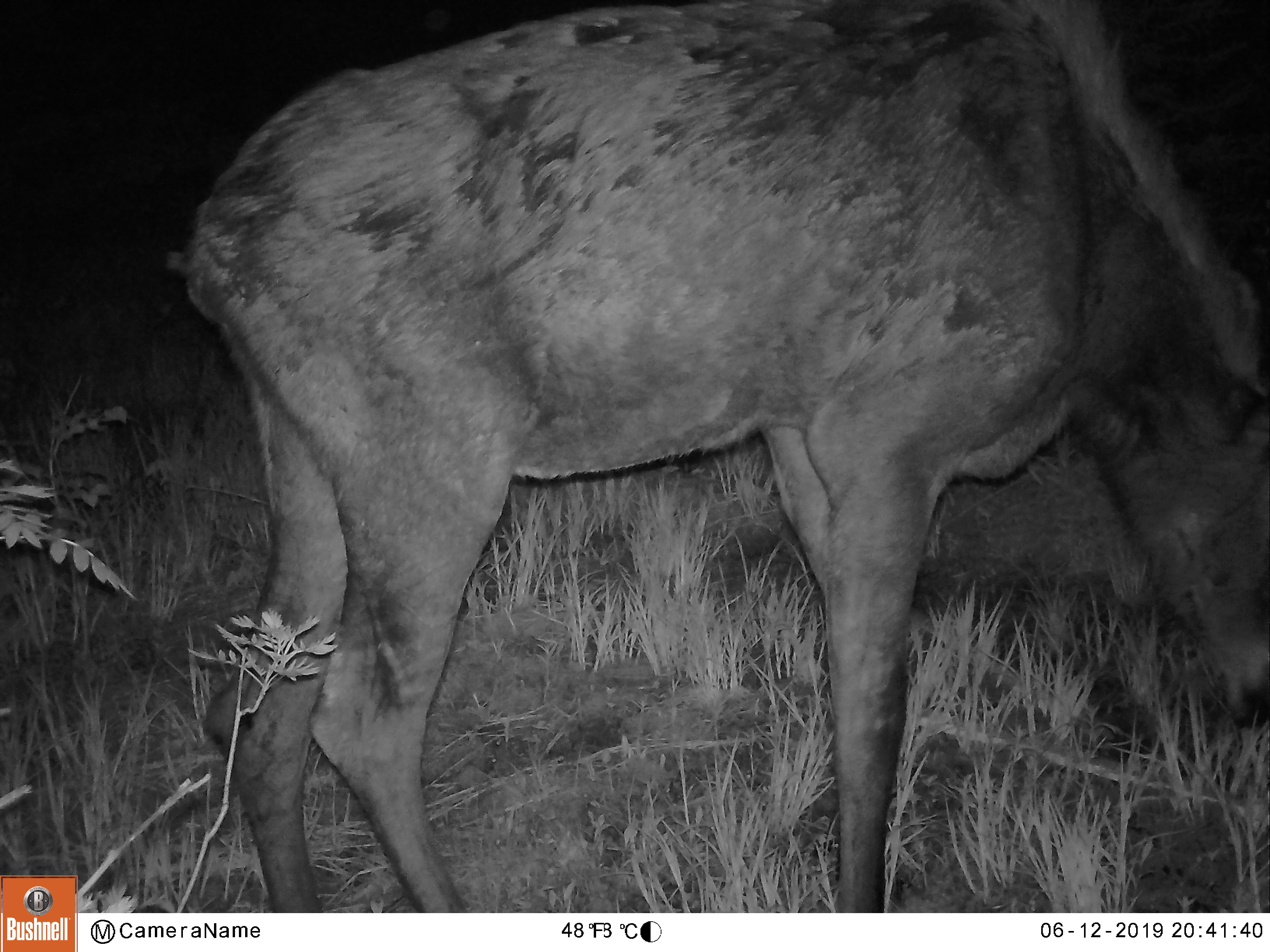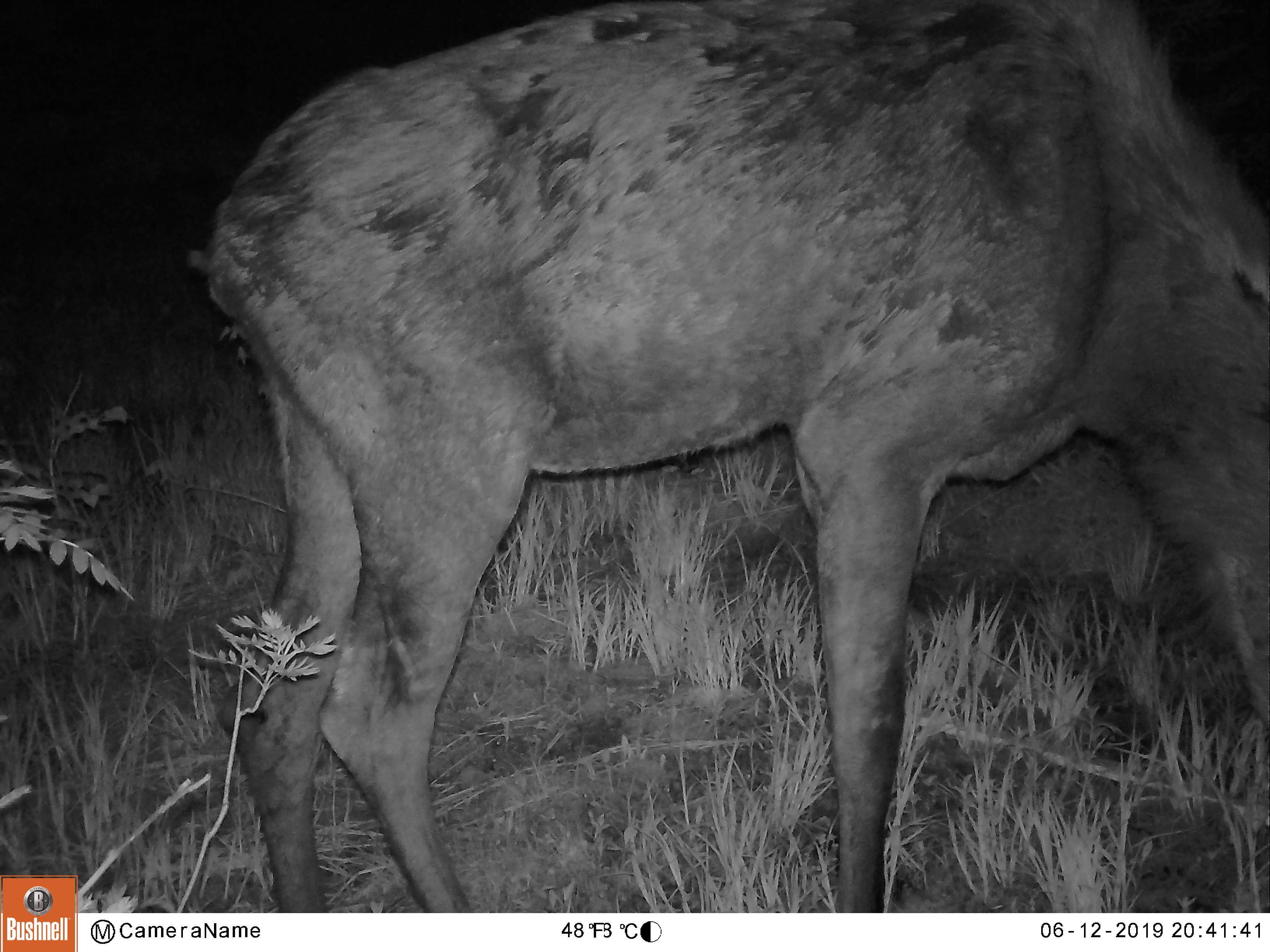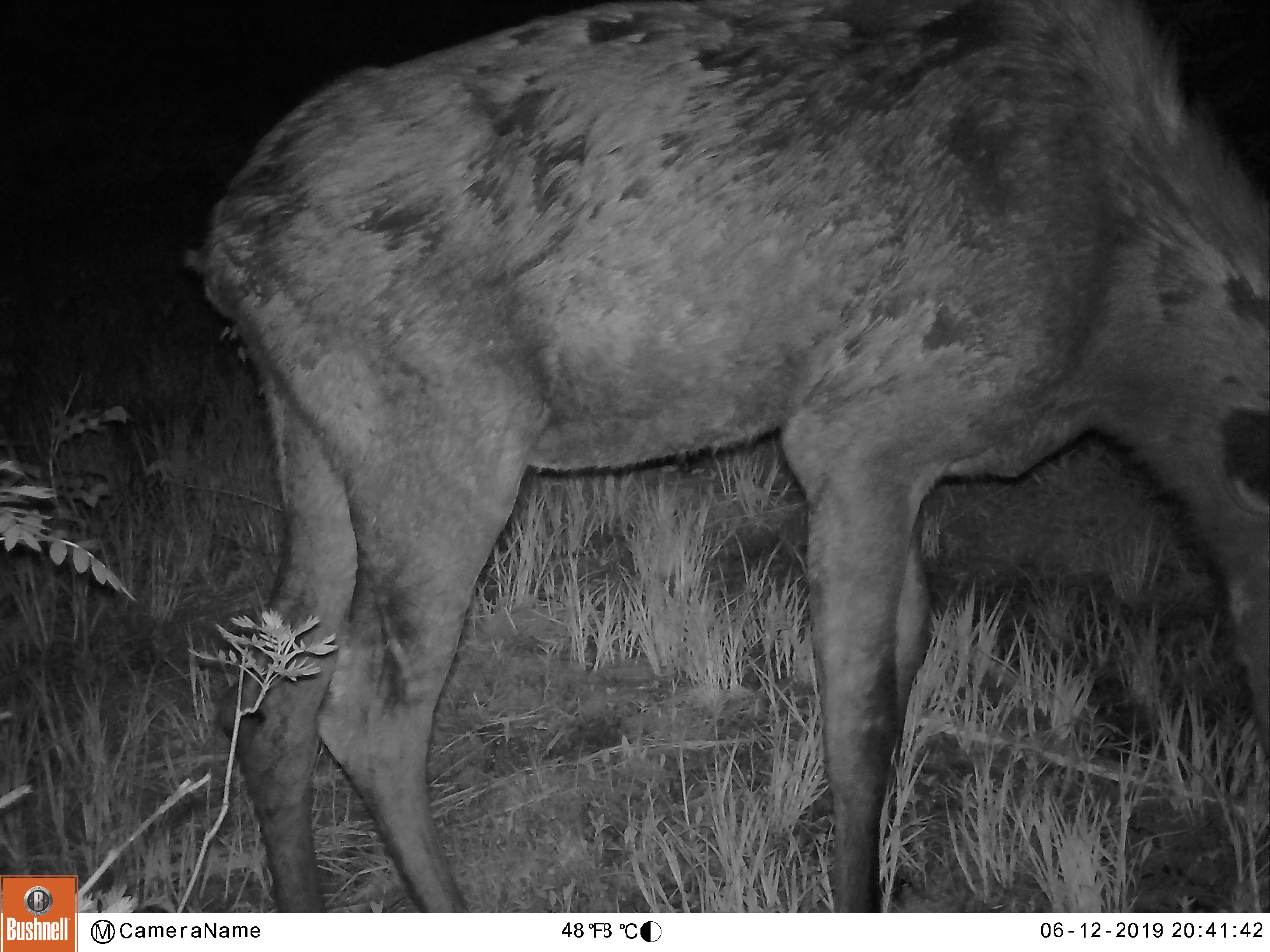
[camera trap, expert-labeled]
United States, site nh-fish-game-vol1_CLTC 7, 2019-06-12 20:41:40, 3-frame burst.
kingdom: Animalia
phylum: Chordata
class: Mammalia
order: Artiodactyla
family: Cervidae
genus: Alces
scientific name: Alces alces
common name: moose